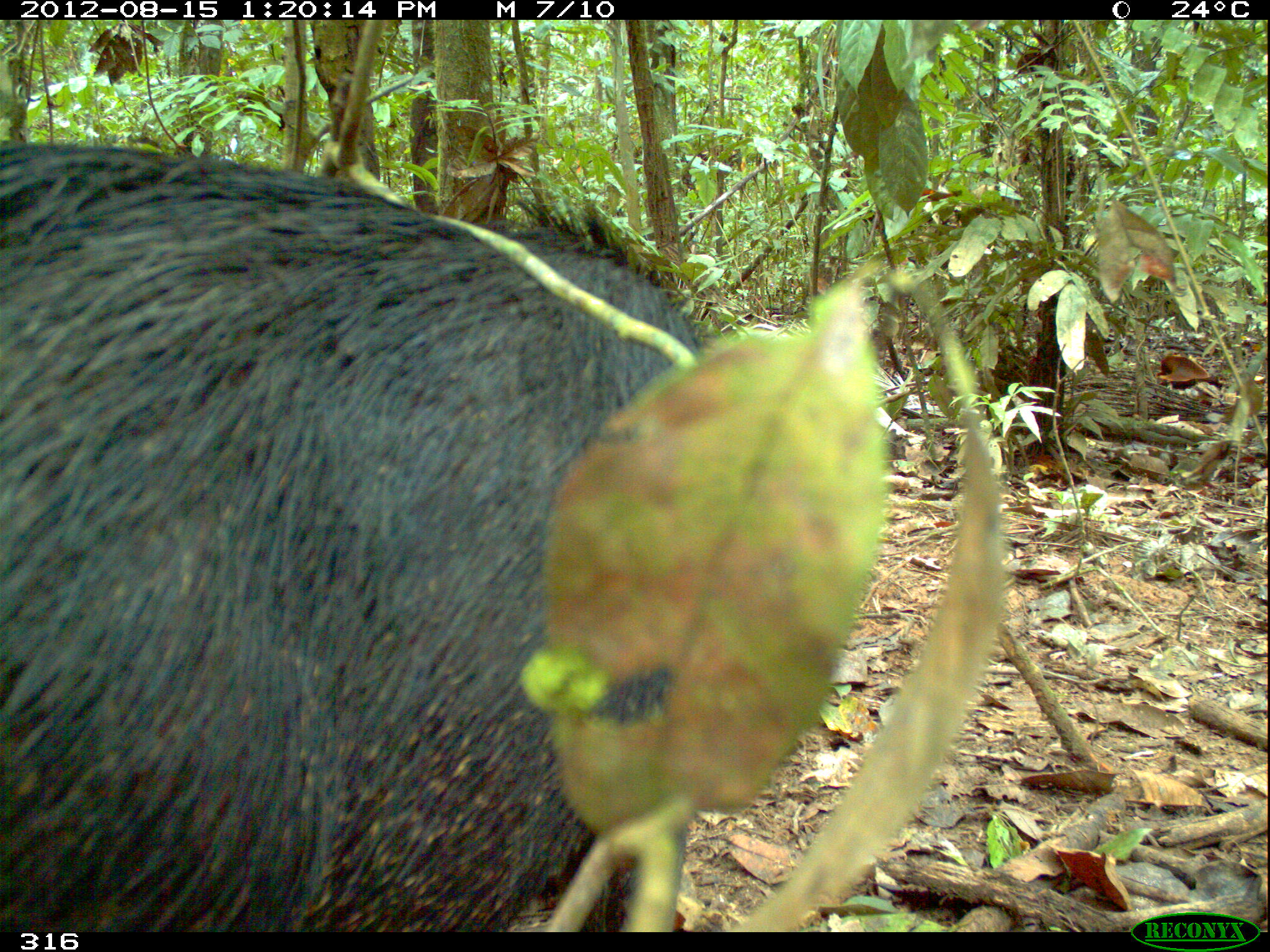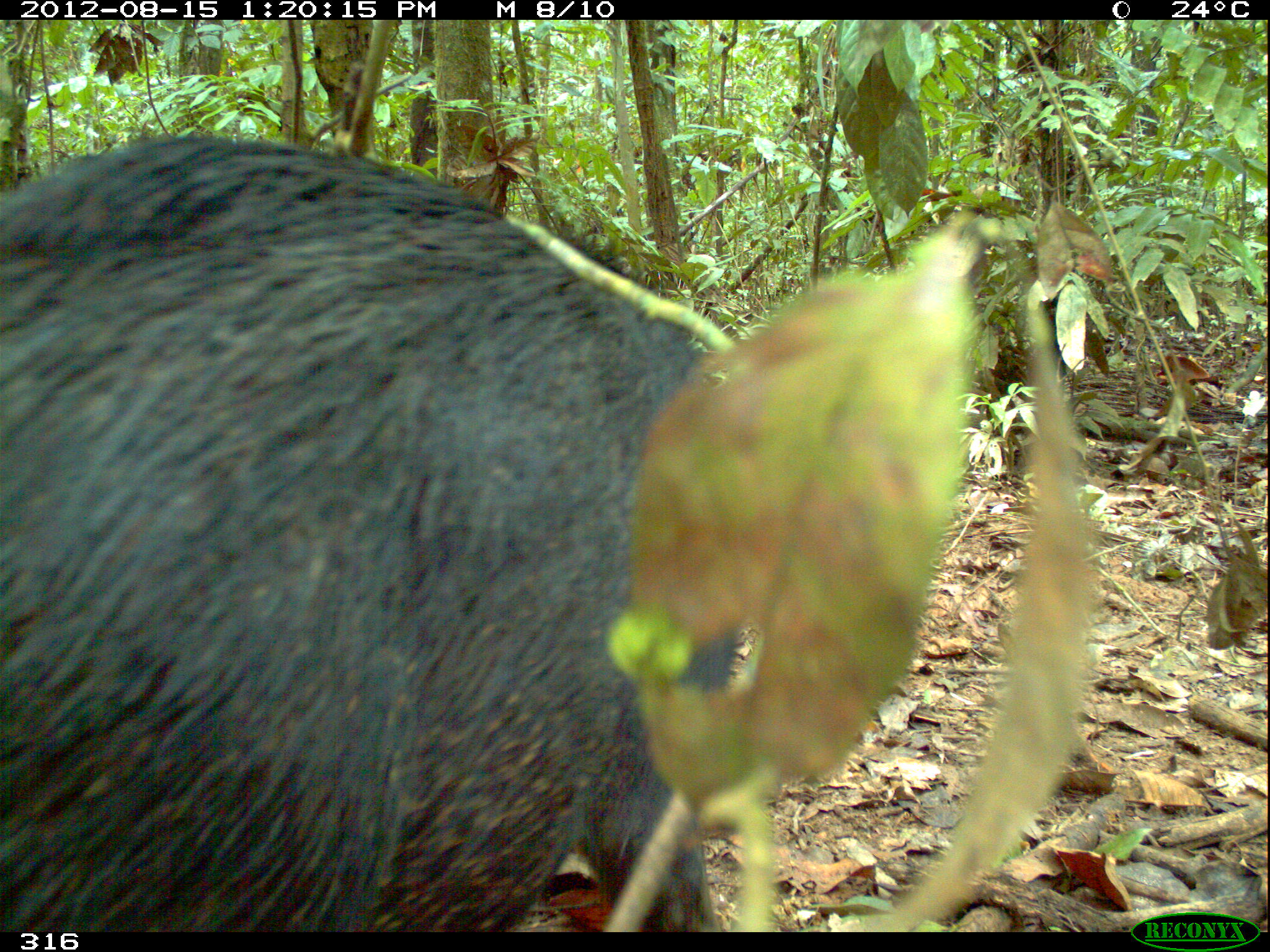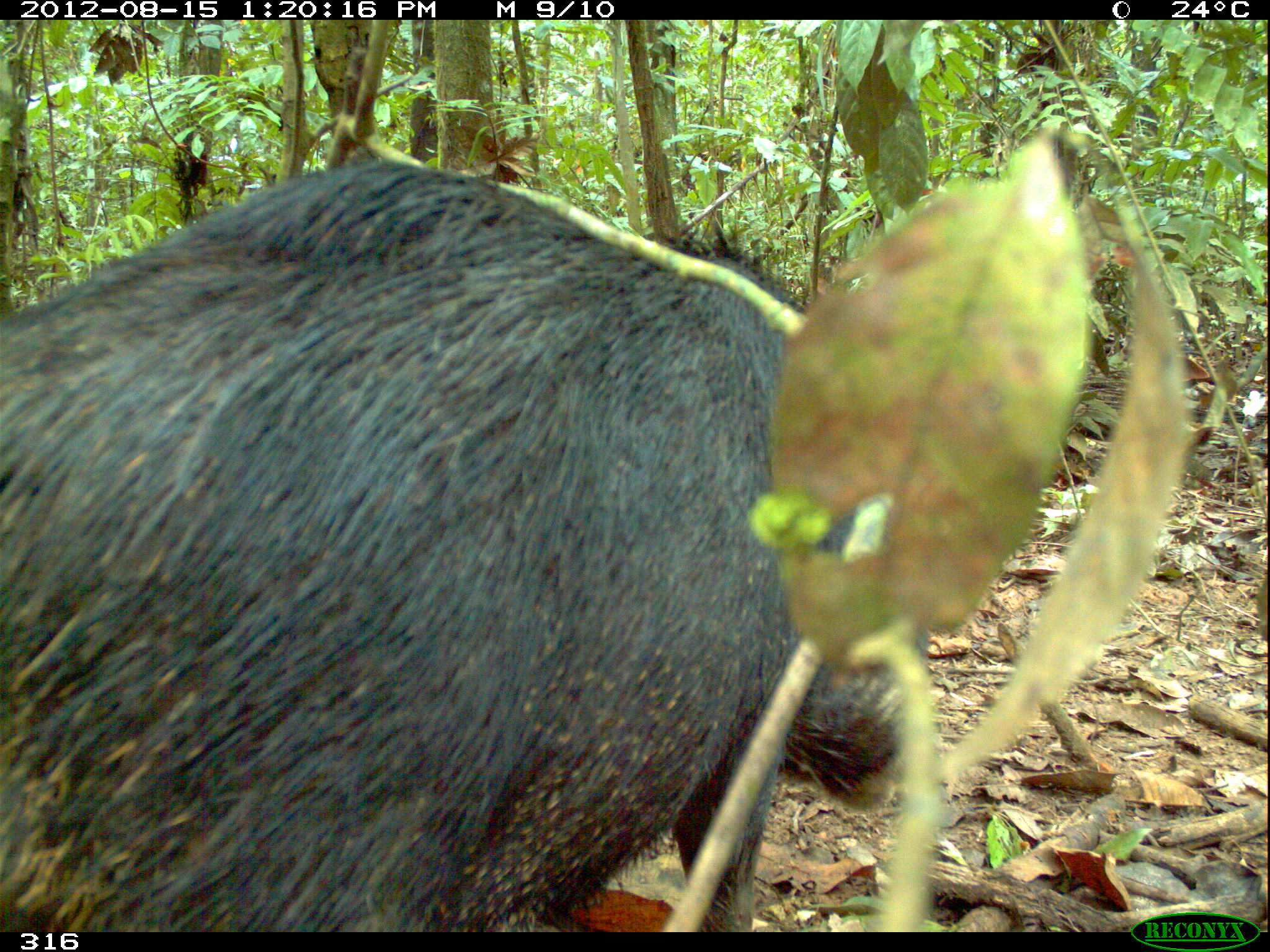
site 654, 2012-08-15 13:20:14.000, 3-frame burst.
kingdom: Animalia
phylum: Chordata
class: Mammalia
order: Artiodactyla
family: Tayassuidae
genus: Tayassu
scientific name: Tayassu pecari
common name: white-lipped peccary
Tayassu pecari (white-lipped peccary).